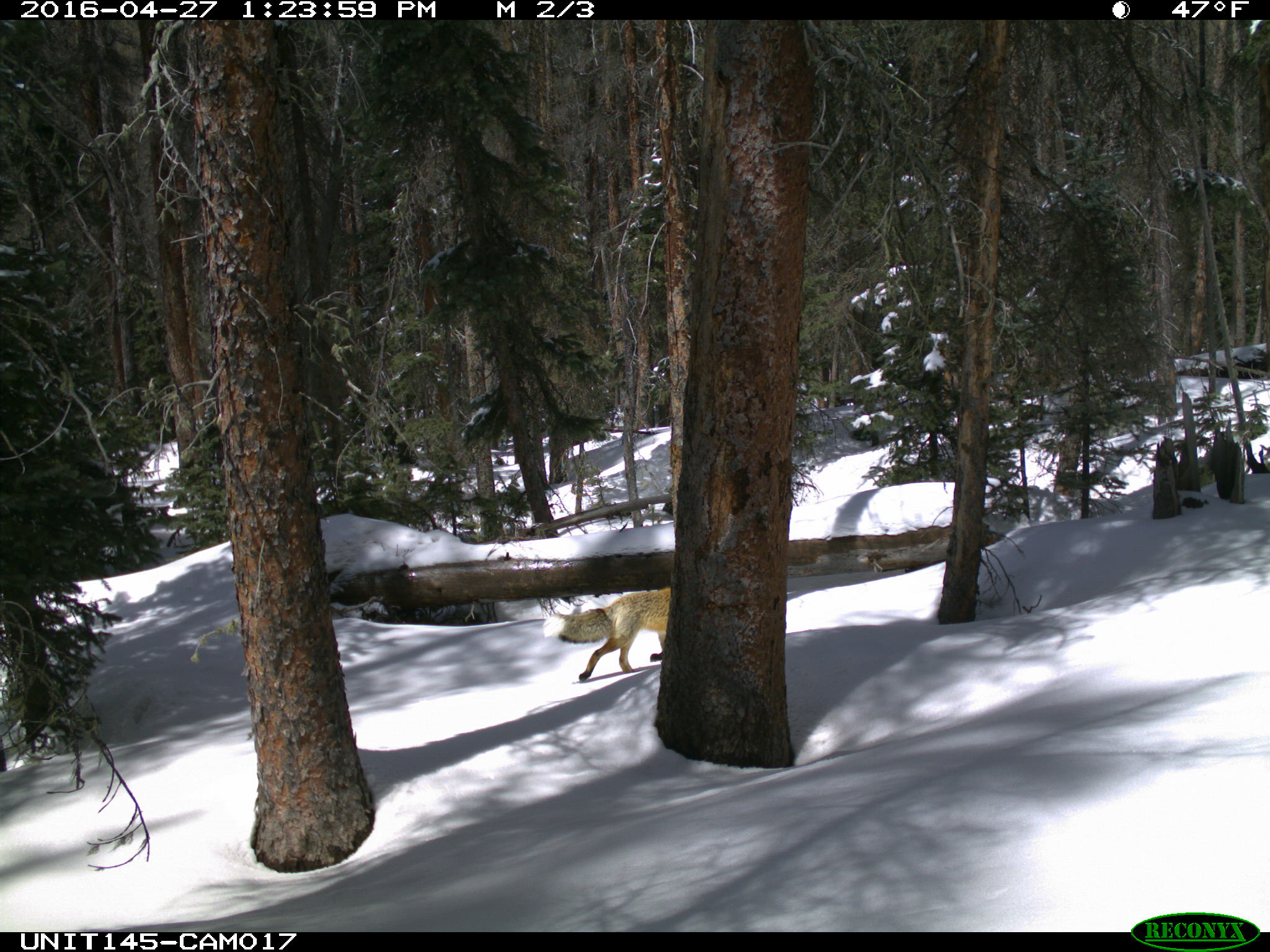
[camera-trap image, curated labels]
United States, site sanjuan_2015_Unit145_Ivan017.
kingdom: Animalia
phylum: Chordata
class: Mammalia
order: Carnivora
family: Canidae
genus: Vulpes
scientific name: Vulpes vulpes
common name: red fox